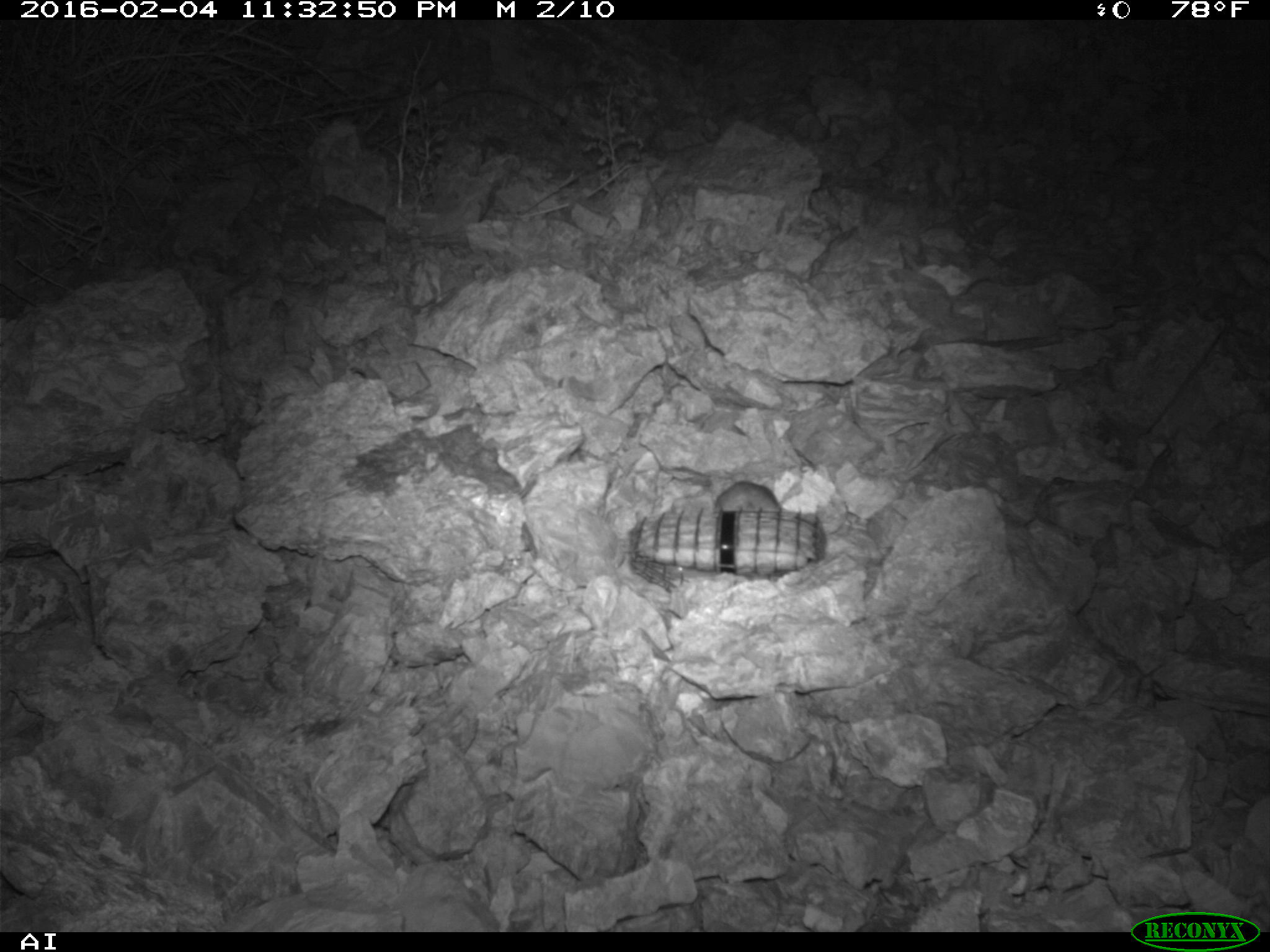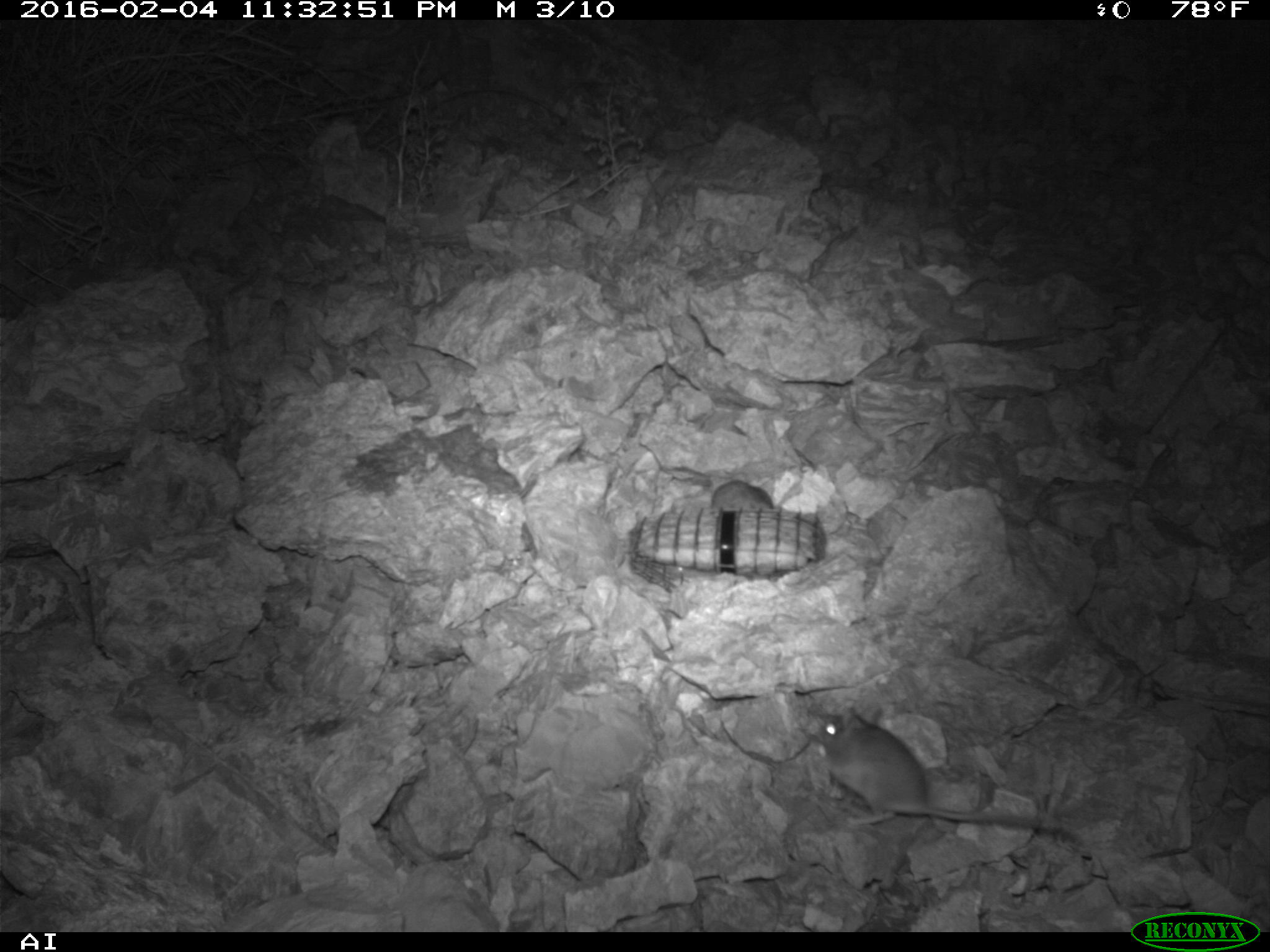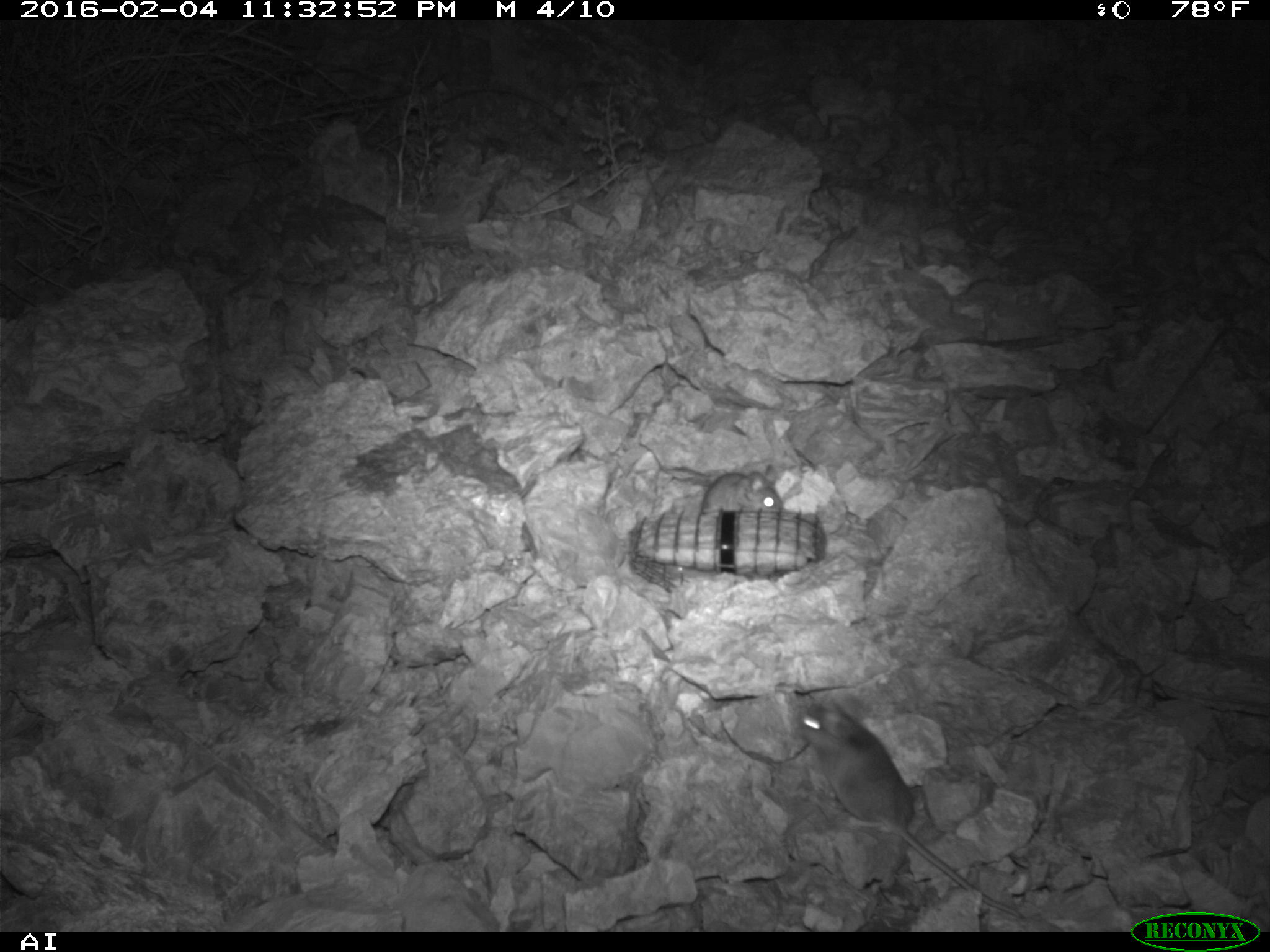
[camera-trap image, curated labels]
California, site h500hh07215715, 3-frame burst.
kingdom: Animalia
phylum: Chordata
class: Mammalia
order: Rodentia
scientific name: Rodentia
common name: rodent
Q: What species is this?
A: Rodent (Rodentia).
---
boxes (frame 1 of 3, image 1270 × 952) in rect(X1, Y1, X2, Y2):
rodent: rect(716, 480, 783, 512)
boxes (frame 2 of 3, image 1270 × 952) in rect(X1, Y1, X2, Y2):
rodent: rect(813, 703, 1078, 839); rect(711, 475, 778, 512)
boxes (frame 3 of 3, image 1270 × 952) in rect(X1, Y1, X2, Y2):
rodent: rect(794, 698, 1024, 917); rect(702, 465, 784, 513)